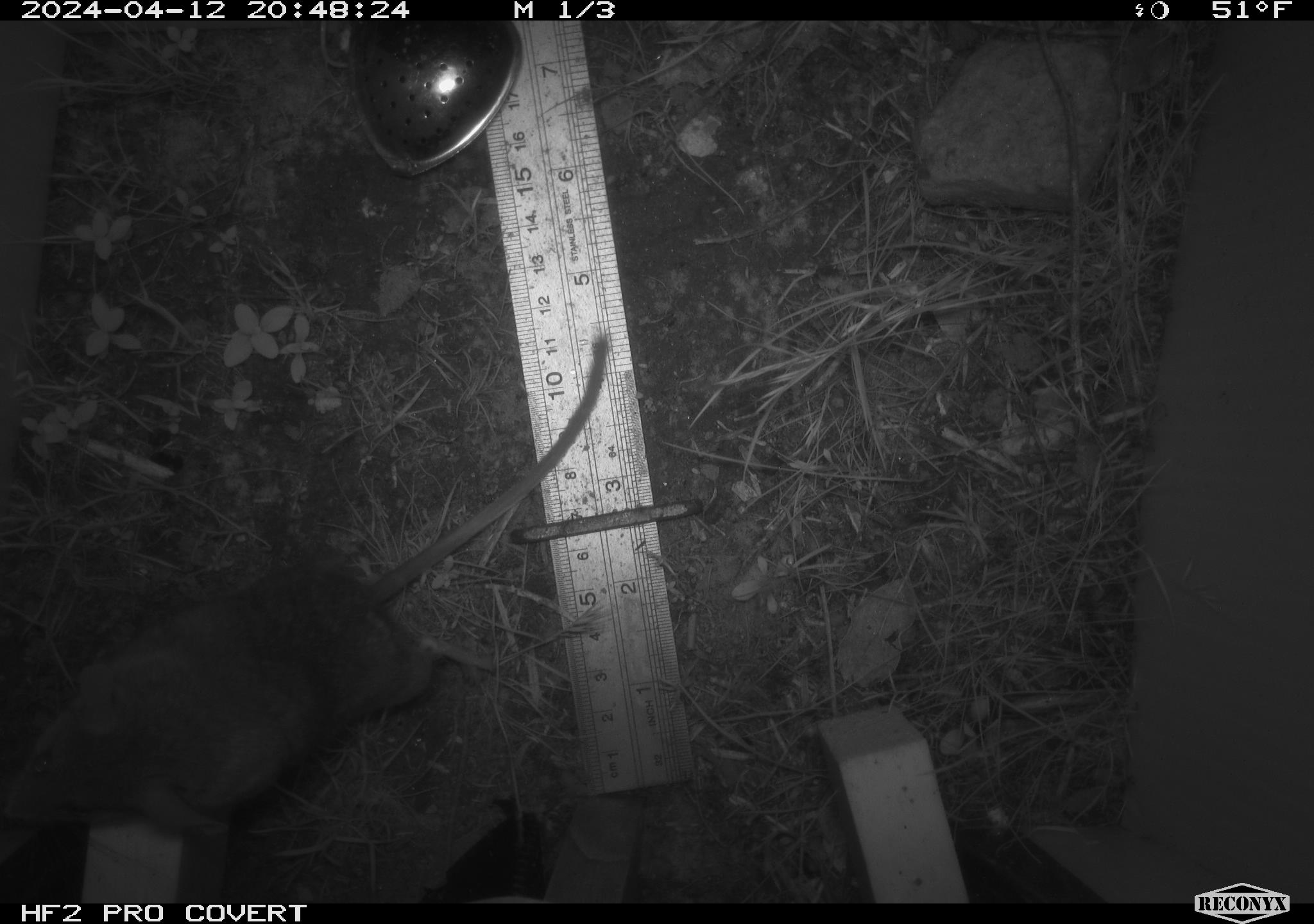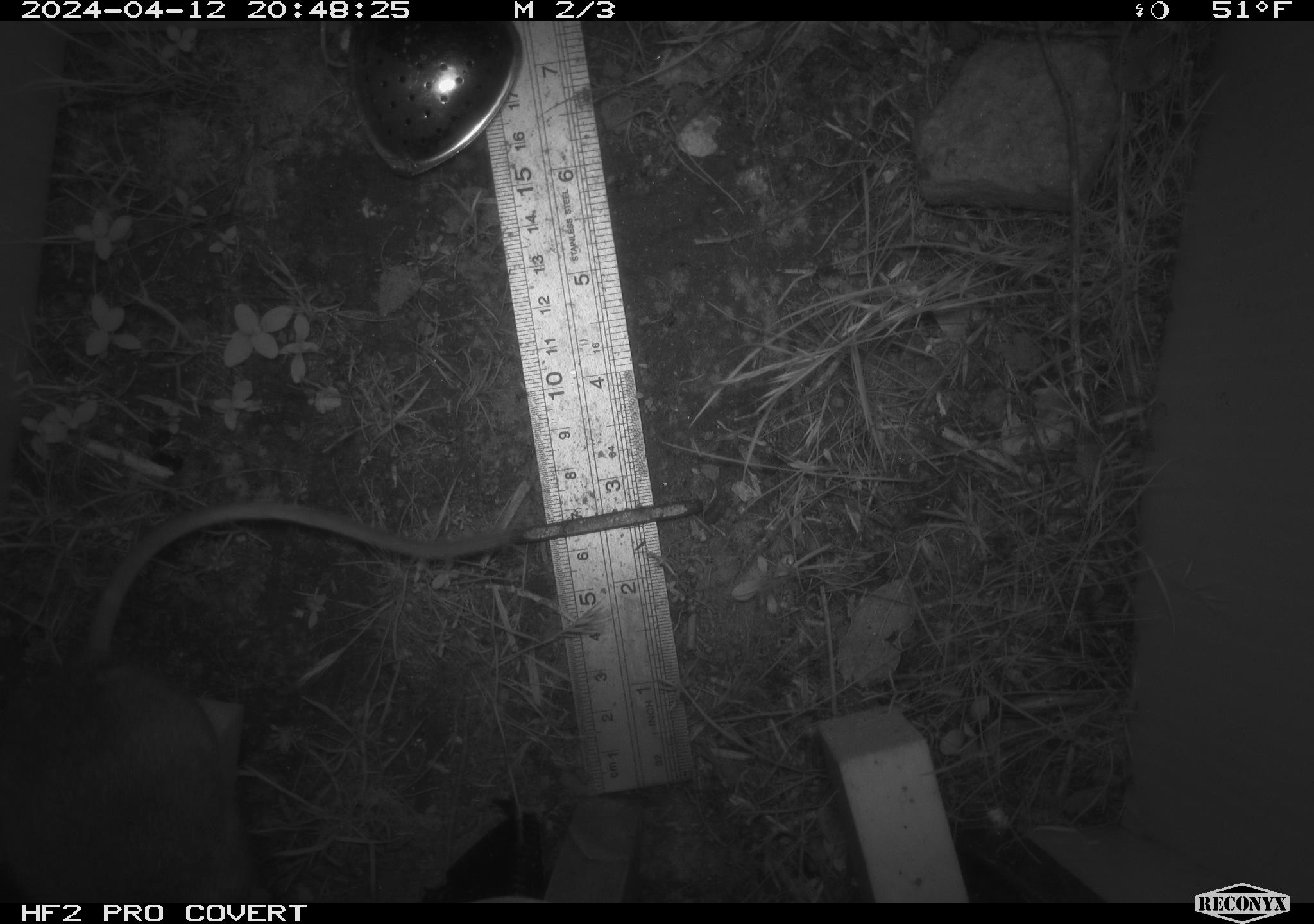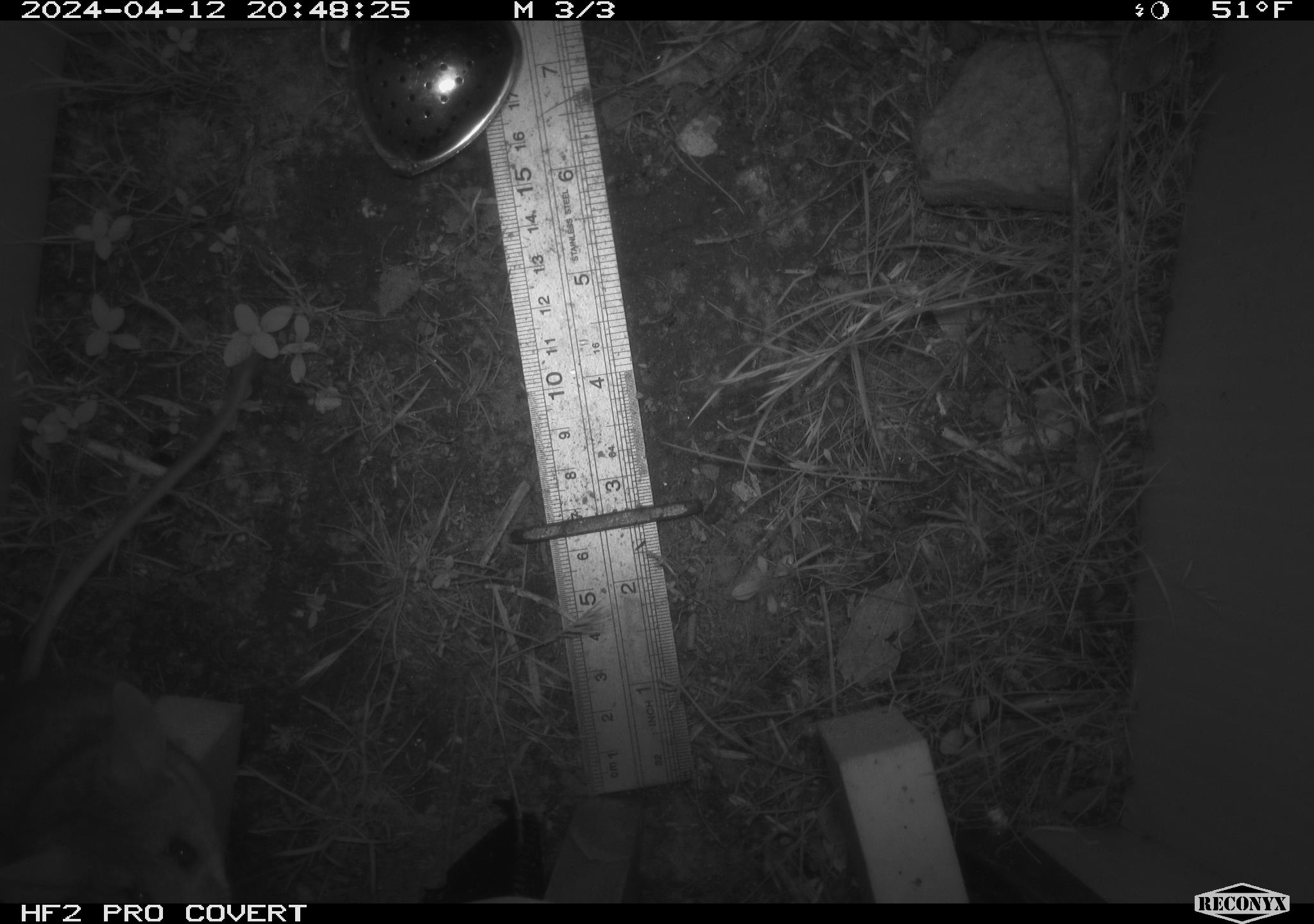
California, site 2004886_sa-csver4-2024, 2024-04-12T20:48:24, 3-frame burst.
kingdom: Animalia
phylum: Chordata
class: Mammalia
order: Rodentia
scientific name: Rodentia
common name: mouse species